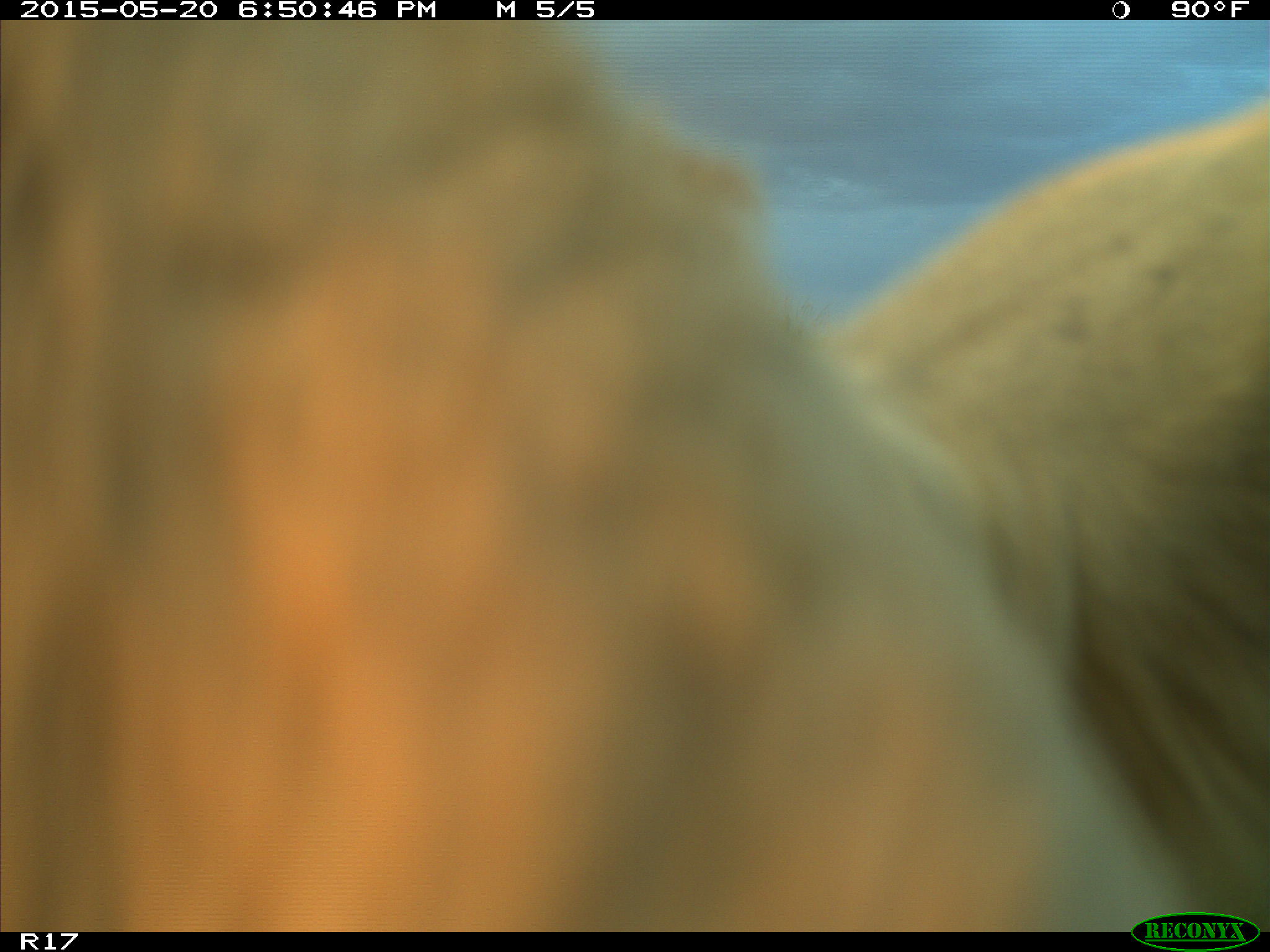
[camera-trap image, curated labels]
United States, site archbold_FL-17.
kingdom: Animalia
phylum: Chordata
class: Mammalia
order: Artiodactyla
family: Bovidae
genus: Bos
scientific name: Bos taurus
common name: domestic cow